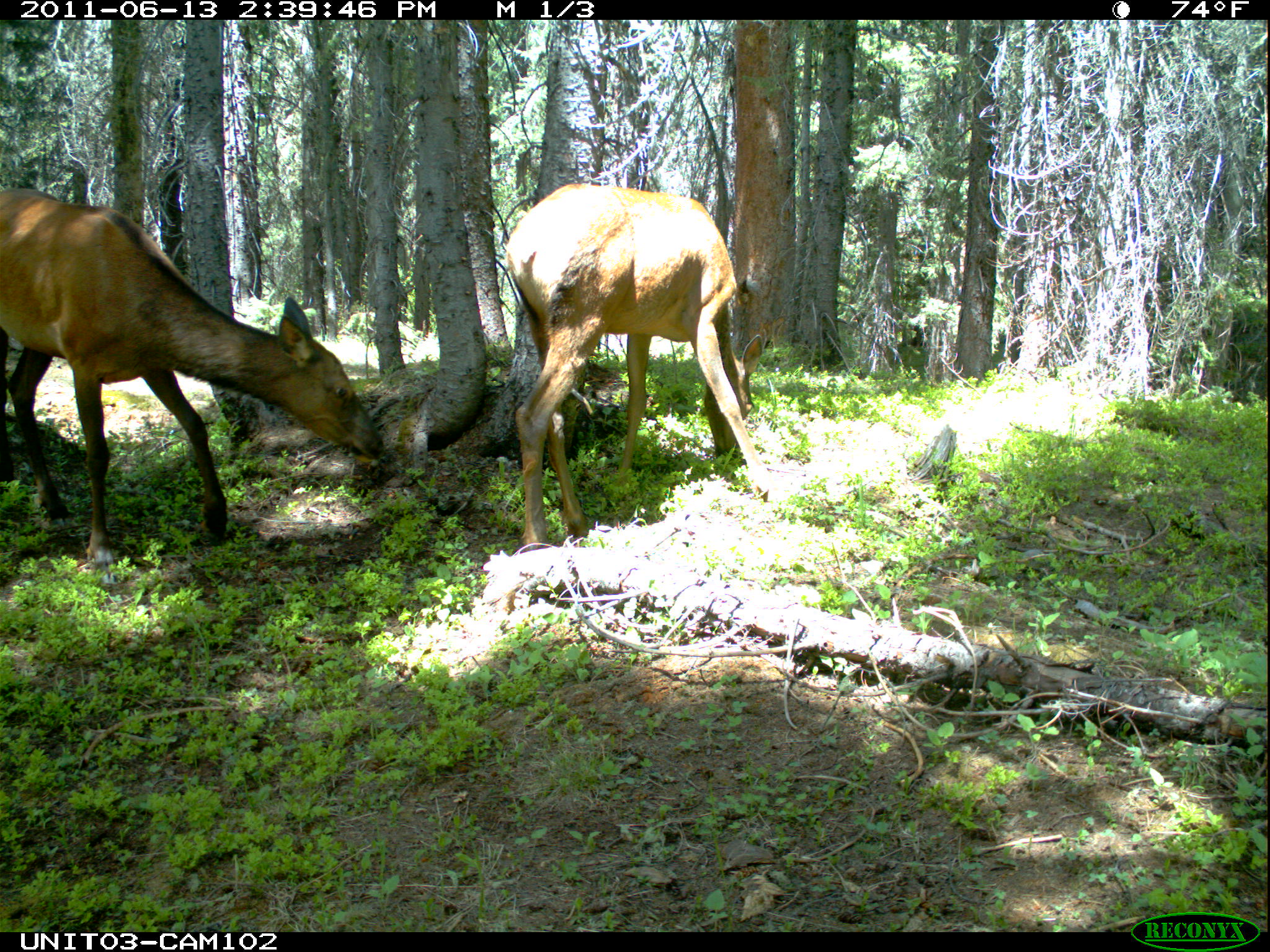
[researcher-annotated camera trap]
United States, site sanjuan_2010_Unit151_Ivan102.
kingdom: Animalia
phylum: Chordata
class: Mammalia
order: Artiodactyla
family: Cervidae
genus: Cervus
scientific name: Cervus elaphus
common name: red deer